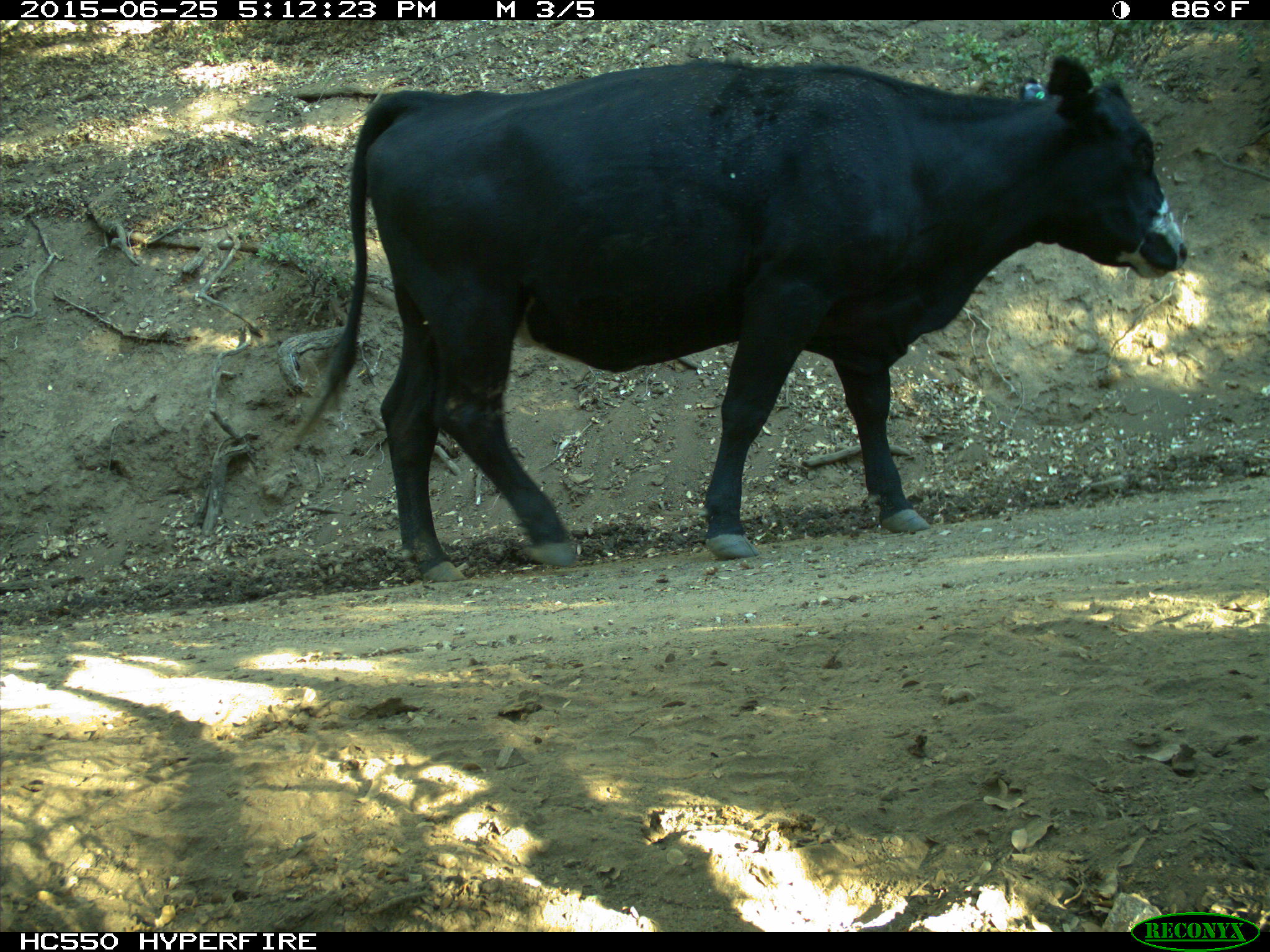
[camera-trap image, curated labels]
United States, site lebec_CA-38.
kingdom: Animalia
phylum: Chordata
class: Mammalia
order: Artiodactyla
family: Bovidae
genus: Bos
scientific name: Bos taurus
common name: domestic cow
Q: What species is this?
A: Bos taurus (domestic cow).